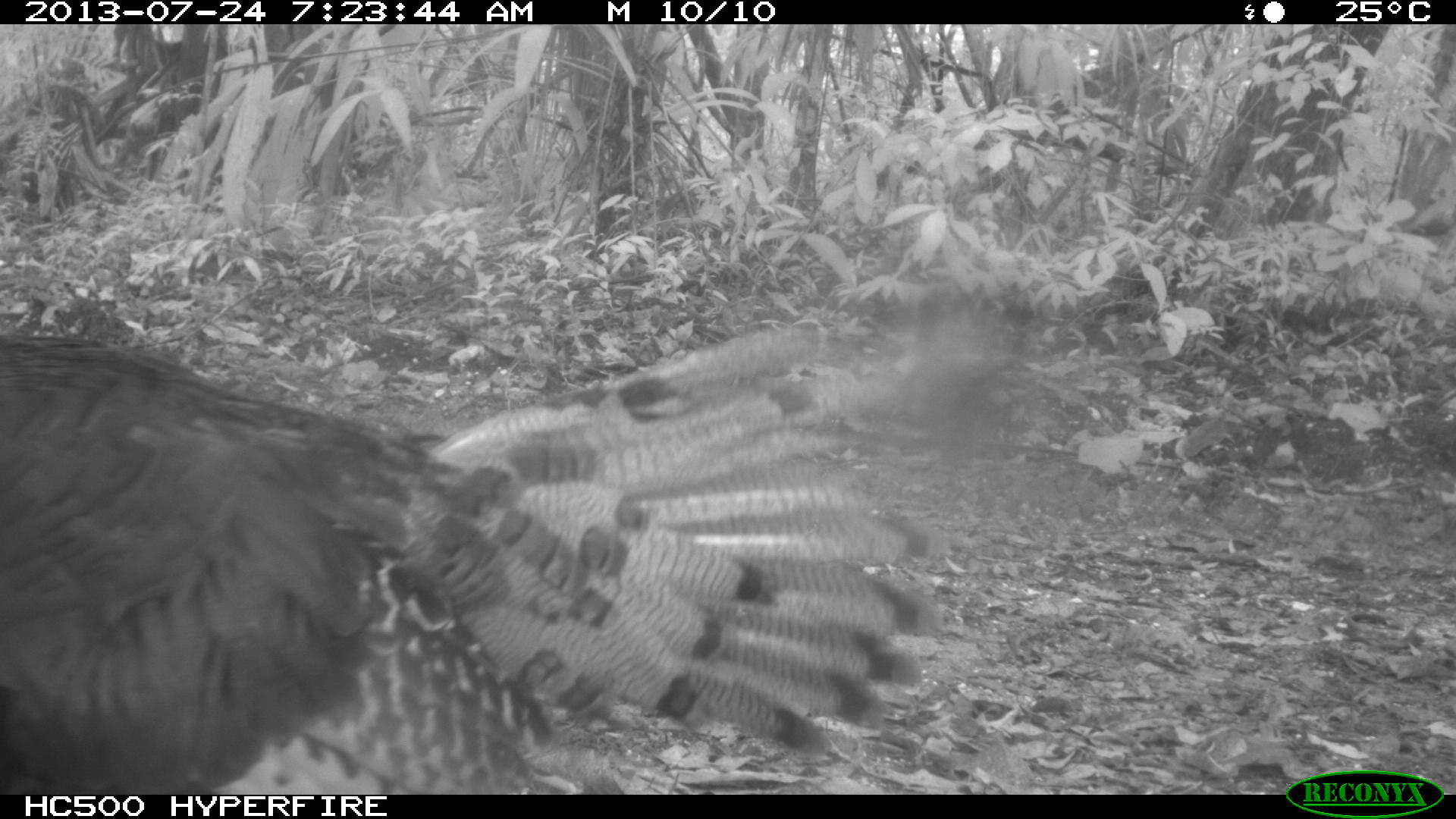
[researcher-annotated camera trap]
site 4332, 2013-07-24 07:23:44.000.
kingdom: Animalia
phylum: Chordata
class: Aves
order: Galliformes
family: Phasianidae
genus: Meleagris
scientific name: Meleagris ocellata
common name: ocellated turkey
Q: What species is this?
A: Meleagris ocellata (ocellated turkey).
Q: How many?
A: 3.